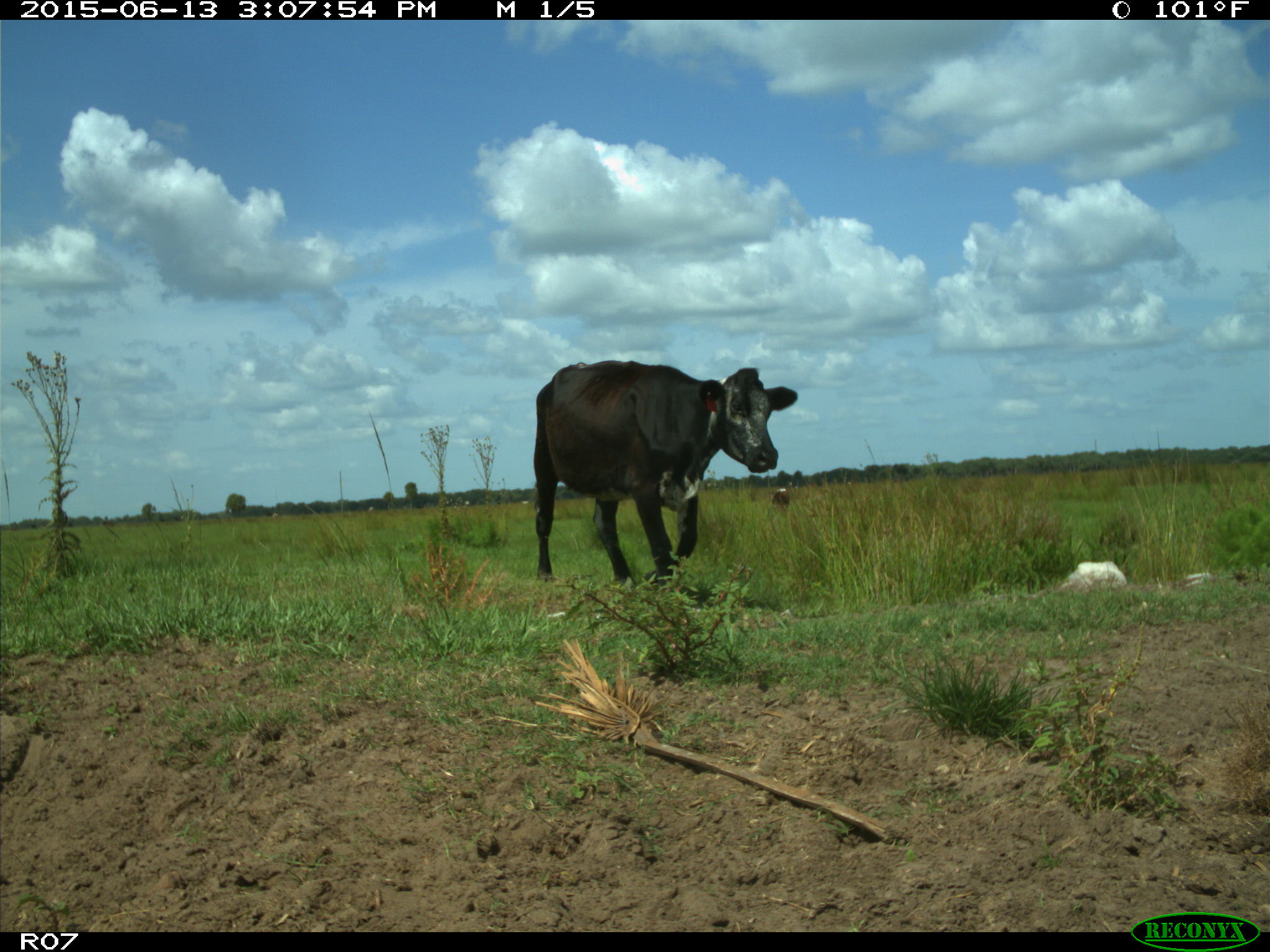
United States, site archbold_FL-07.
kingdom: Animalia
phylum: Chordata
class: Mammalia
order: Artiodactyla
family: Bovidae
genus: Bos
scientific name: Bos taurus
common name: domestic cow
Bos taurus (domestic cow).